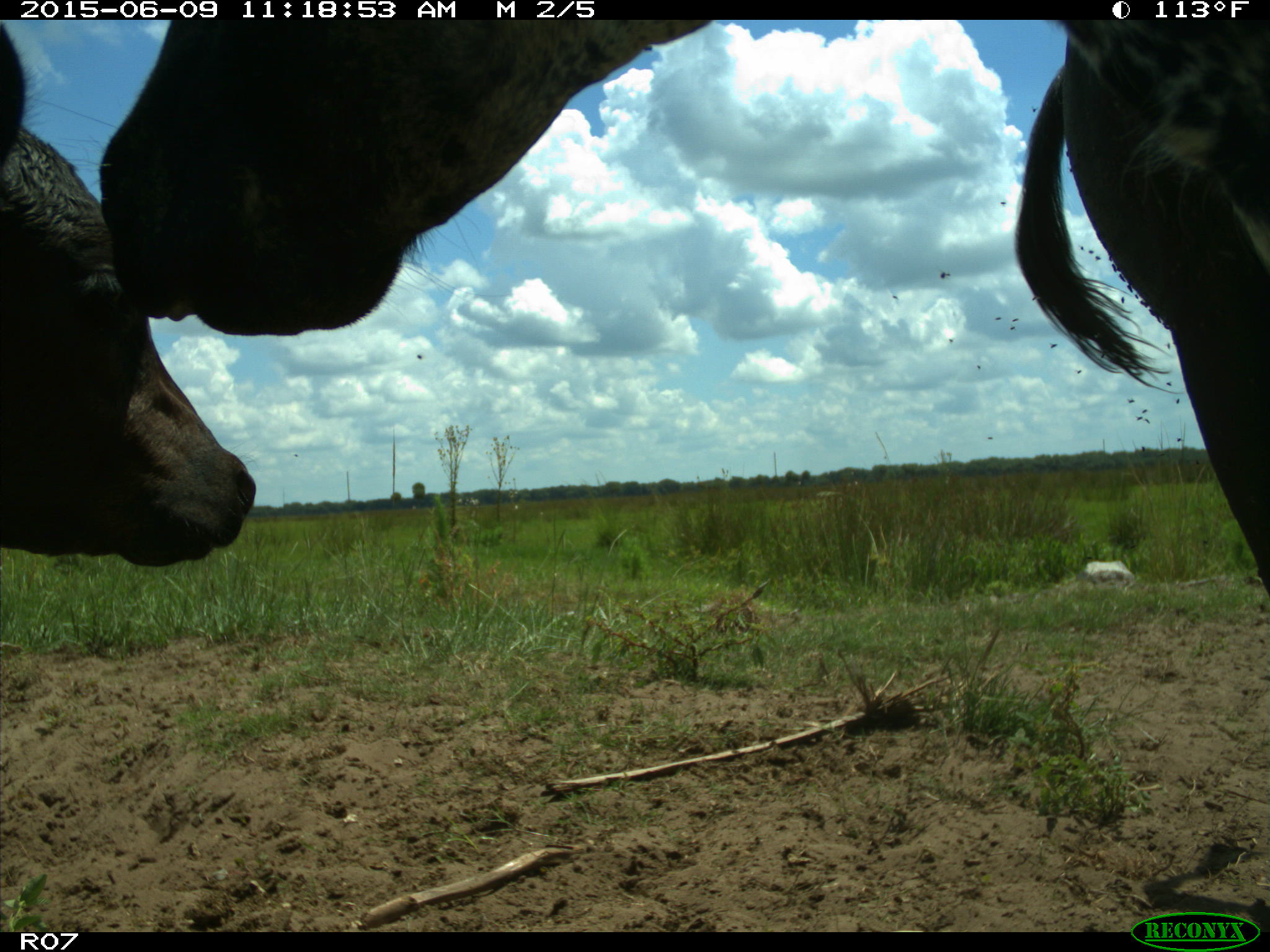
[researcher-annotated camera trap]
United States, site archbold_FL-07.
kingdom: Animalia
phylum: Chordata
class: Mammalia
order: Artiodactyla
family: Bovidae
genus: Bos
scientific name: Bos taurus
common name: domestic cow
Bos taurus (domestic cow).